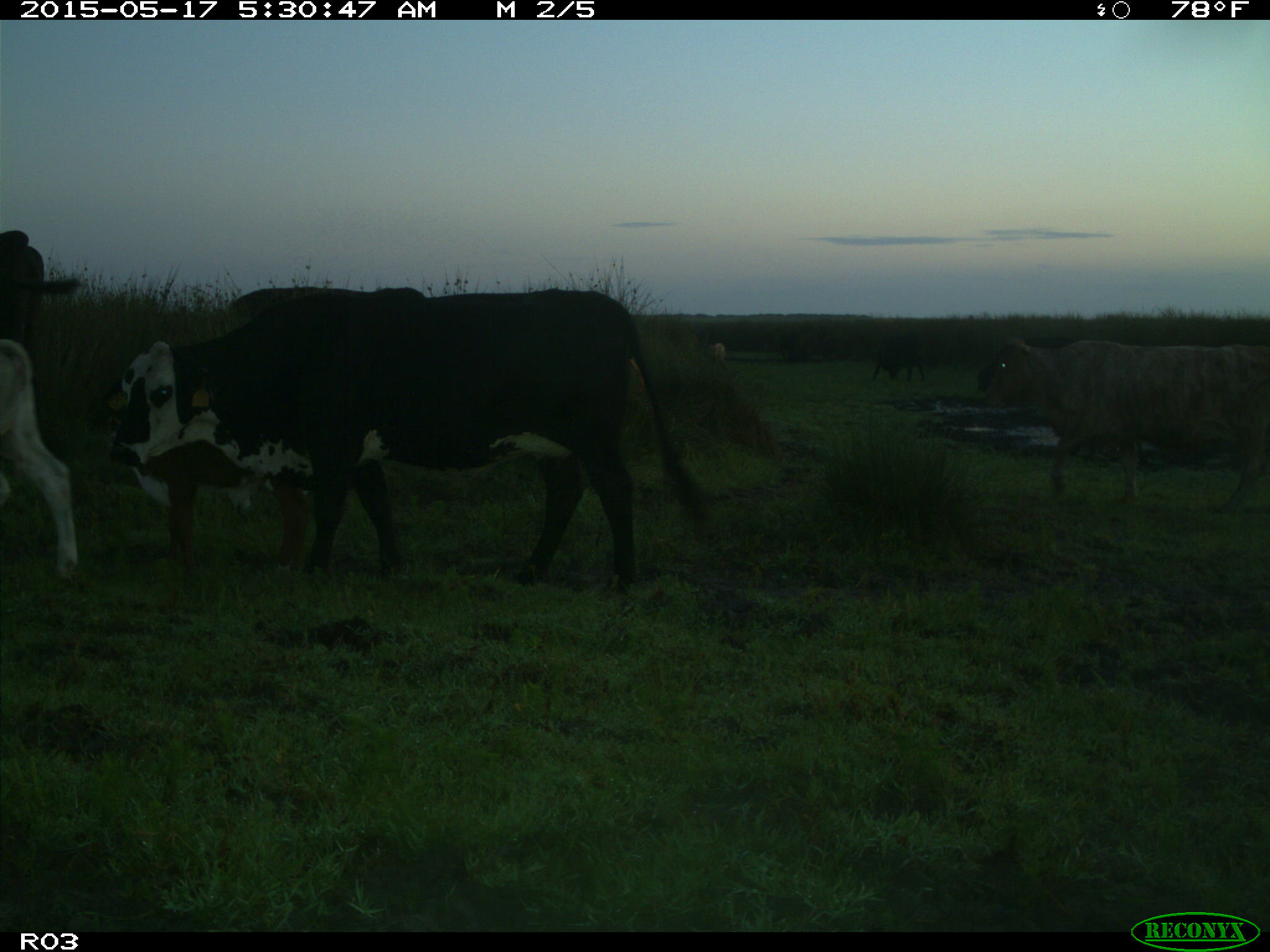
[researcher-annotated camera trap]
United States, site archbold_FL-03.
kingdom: Animalia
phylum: Chordata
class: Mammalia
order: Artiodactyla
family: Bovidae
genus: Bos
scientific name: Bos taurus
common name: domestic cow